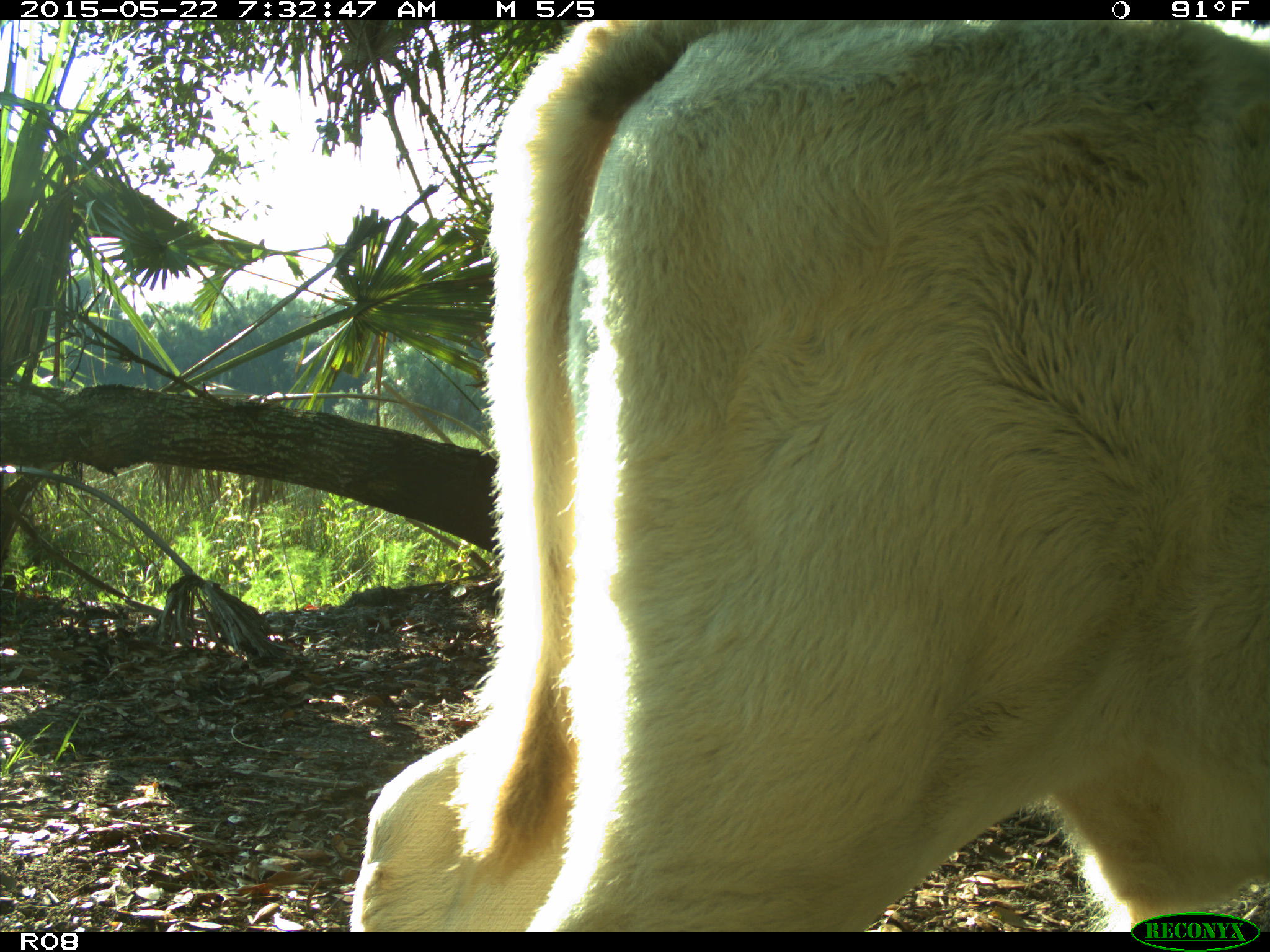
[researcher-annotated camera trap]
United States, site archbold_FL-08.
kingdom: Animalia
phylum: Chordata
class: Mammalia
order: Artiodactyla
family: Bovidae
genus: Bos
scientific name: Bos taurus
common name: domestic cow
Bos taurus (domestic cow).